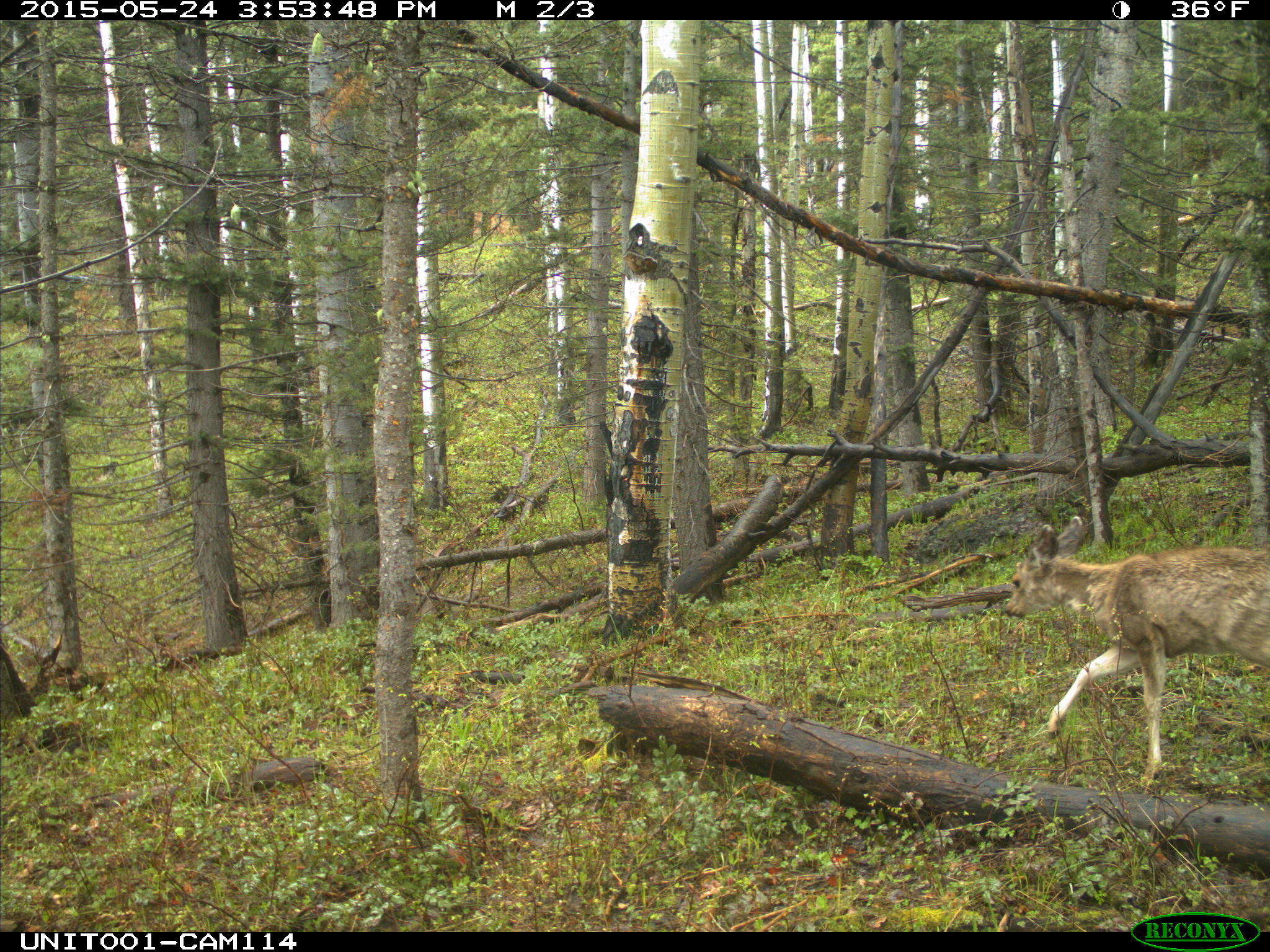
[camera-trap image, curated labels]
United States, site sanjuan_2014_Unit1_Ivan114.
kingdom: Animalia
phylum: Chordata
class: Mammalia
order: Artiodactyla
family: Cervidae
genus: Odocoileus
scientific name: Odocoileus hemionus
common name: mule deer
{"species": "Odocoileus hemionus (mule deer)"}